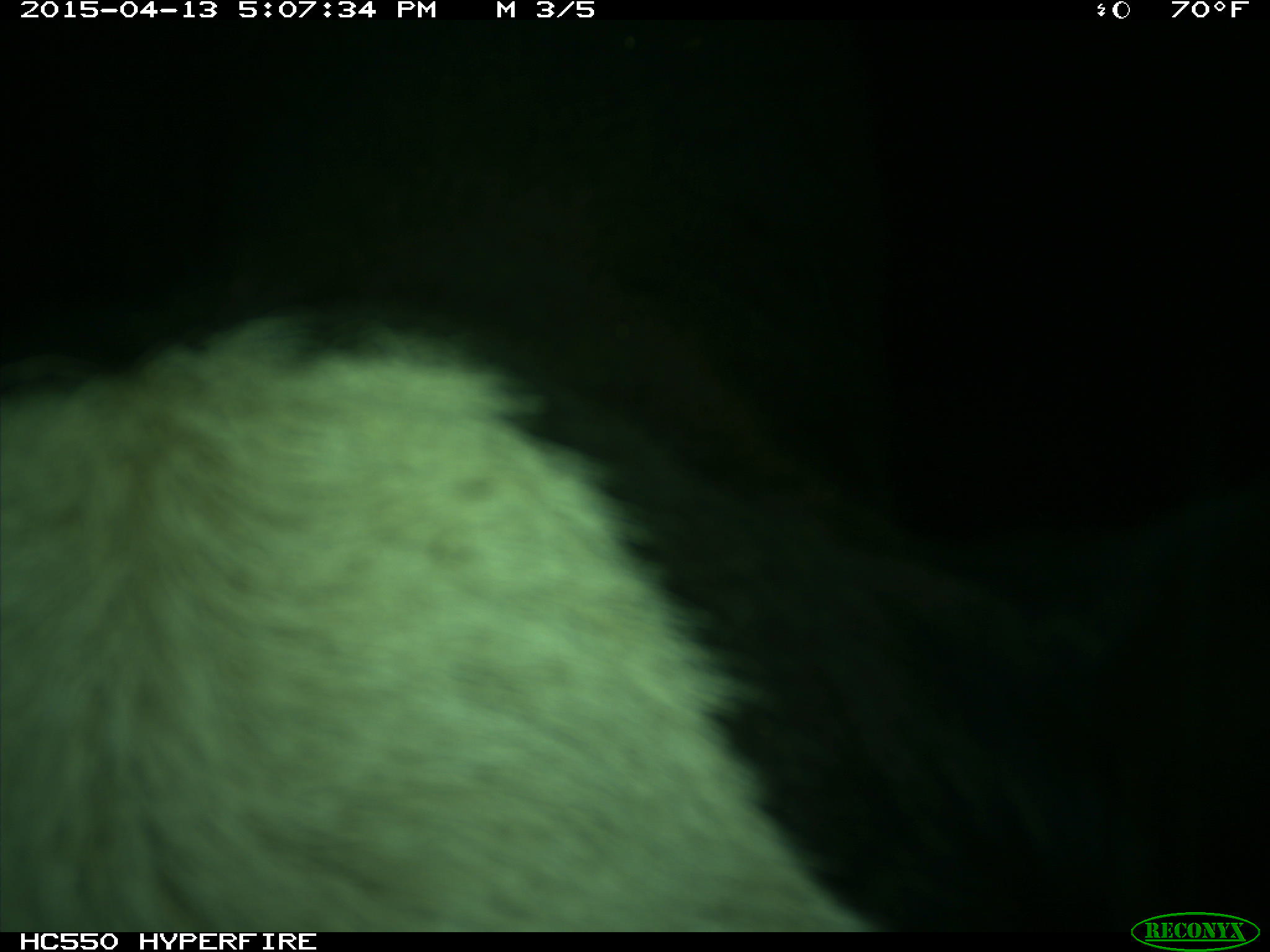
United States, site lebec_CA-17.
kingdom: Animalia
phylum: Chordata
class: Mammalia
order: Artiodactyla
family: Bovidae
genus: Bos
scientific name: Bos taurus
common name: domestic cow